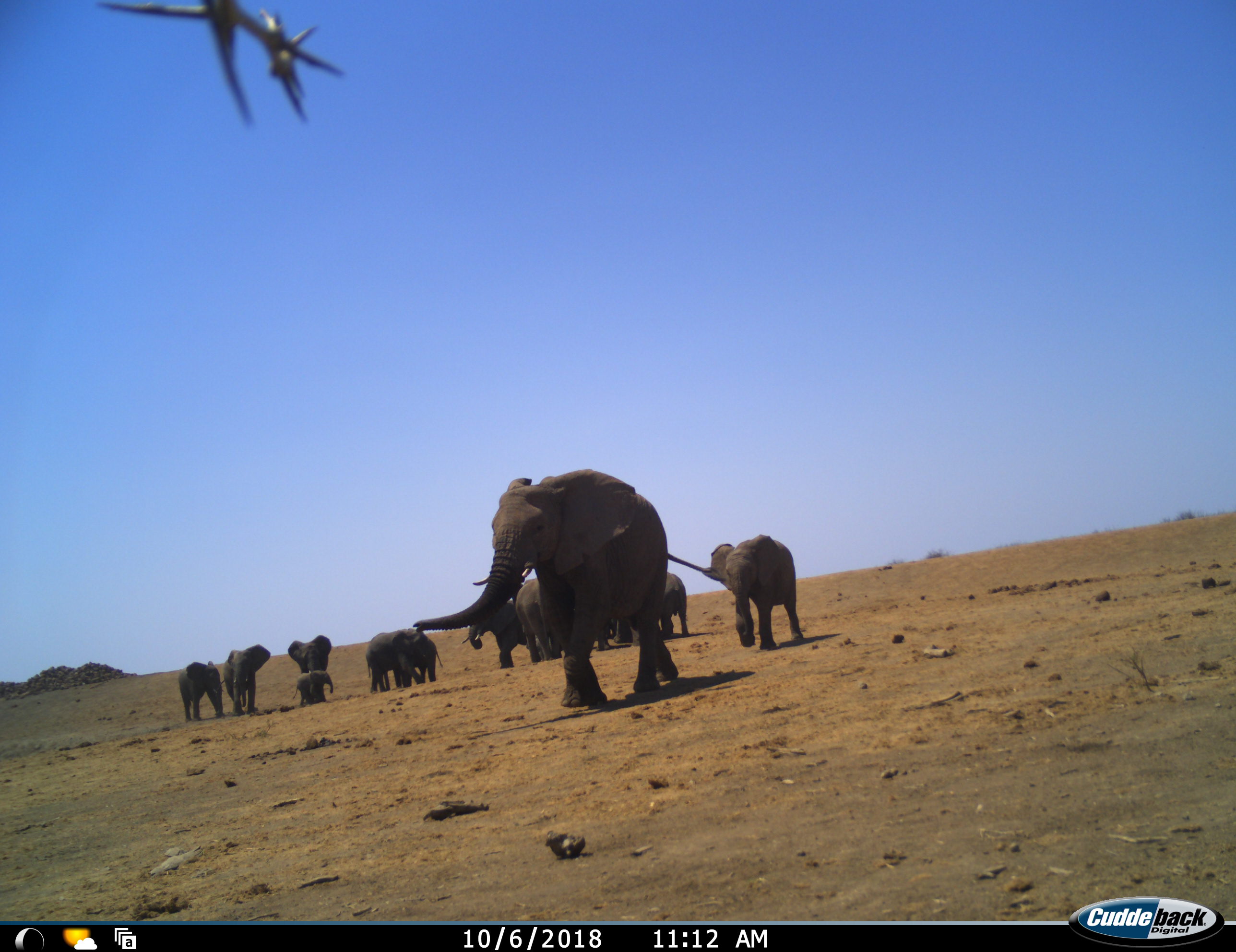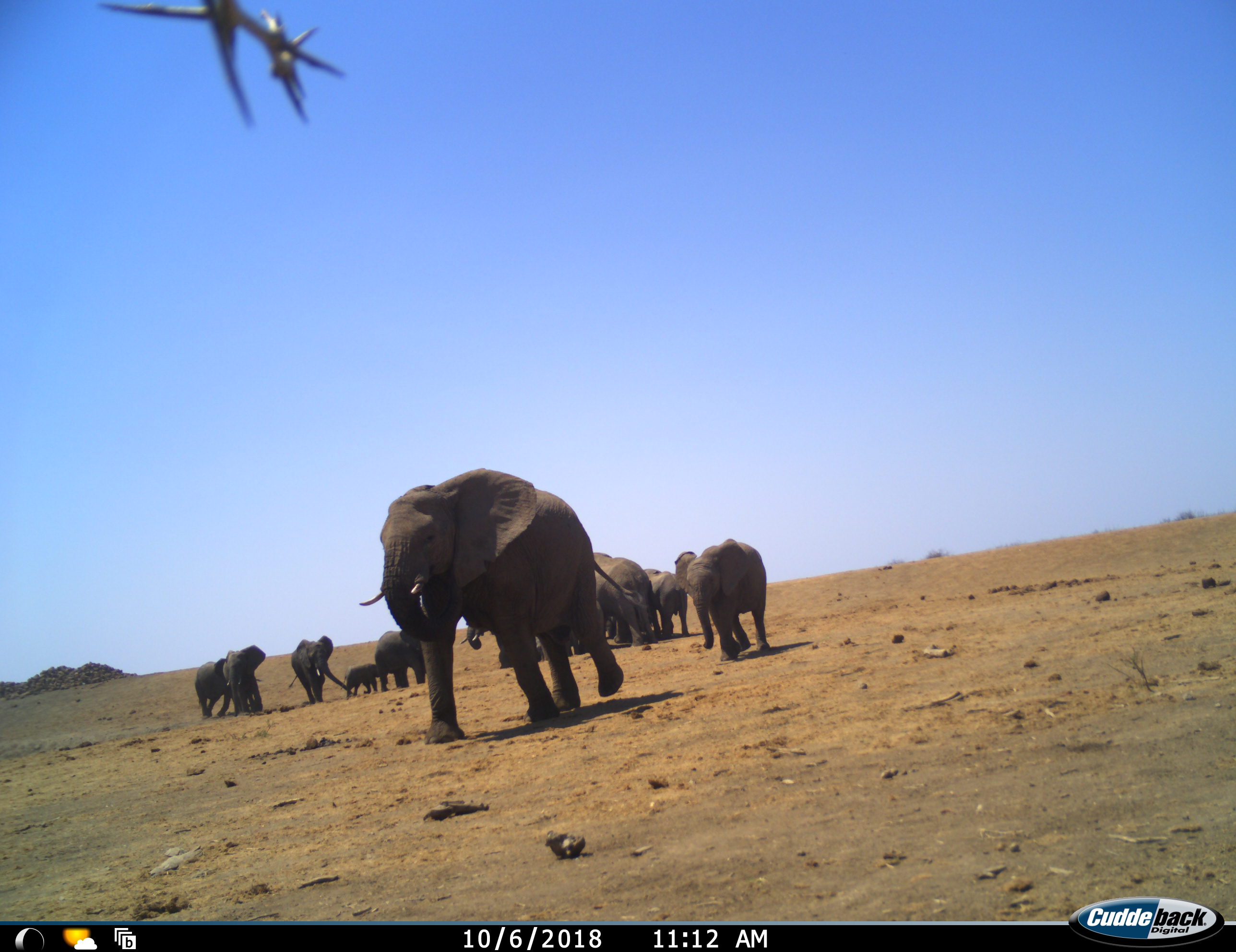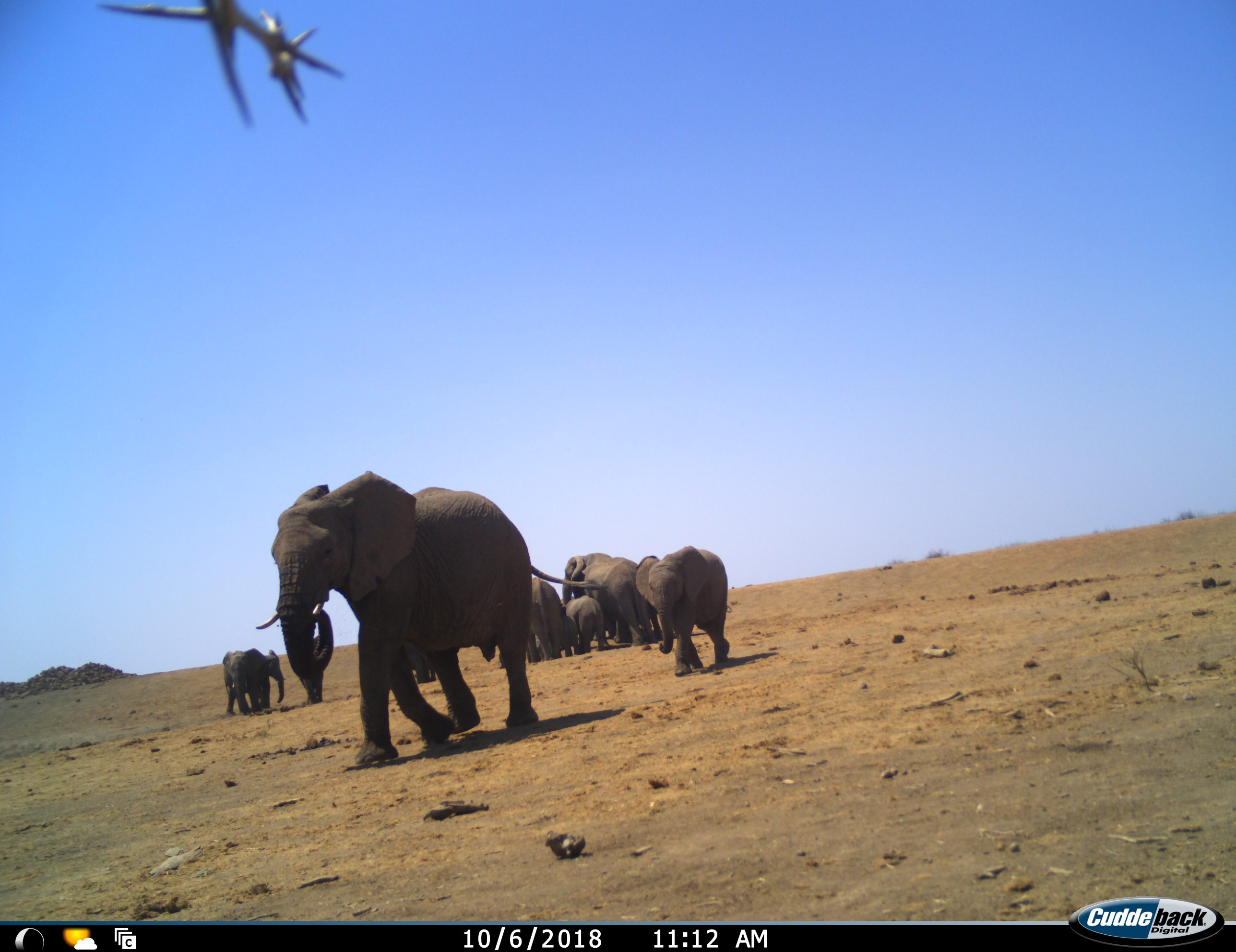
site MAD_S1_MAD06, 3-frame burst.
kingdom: Animalia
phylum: Chordata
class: Mammalia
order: Proboscidea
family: Elephantidae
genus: Loxodonta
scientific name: Loxodonta africana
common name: african bush elephant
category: elephant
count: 11-50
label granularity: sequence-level